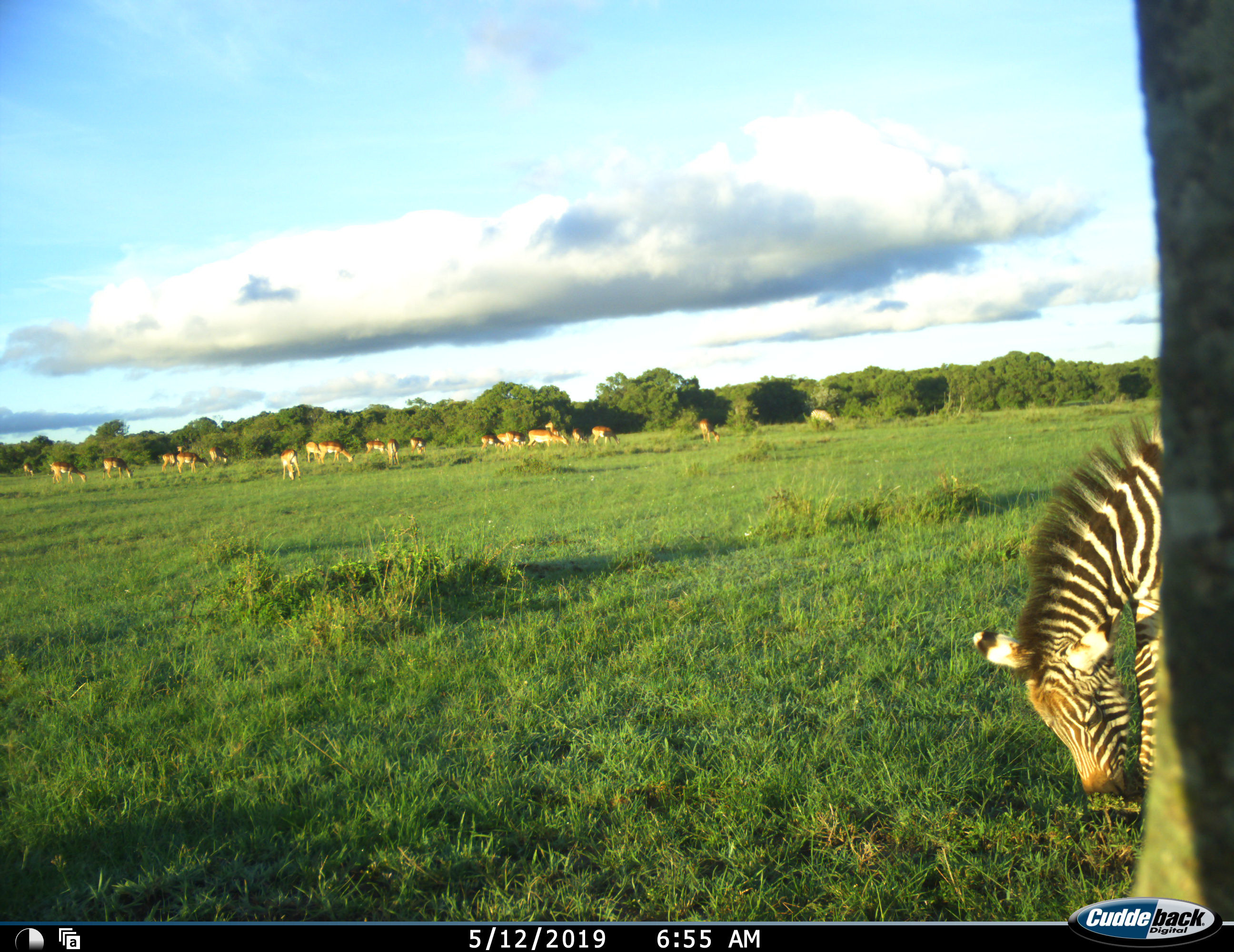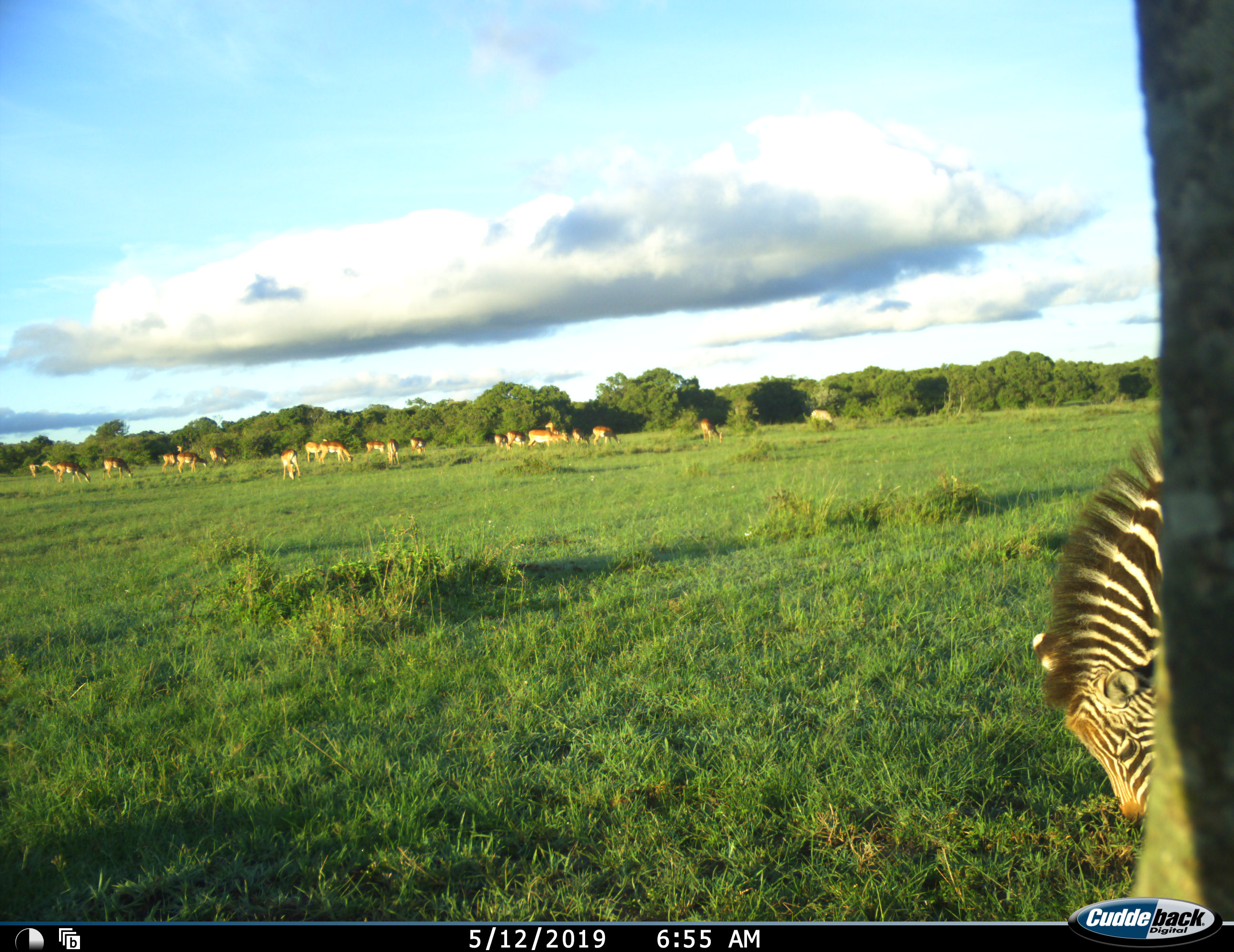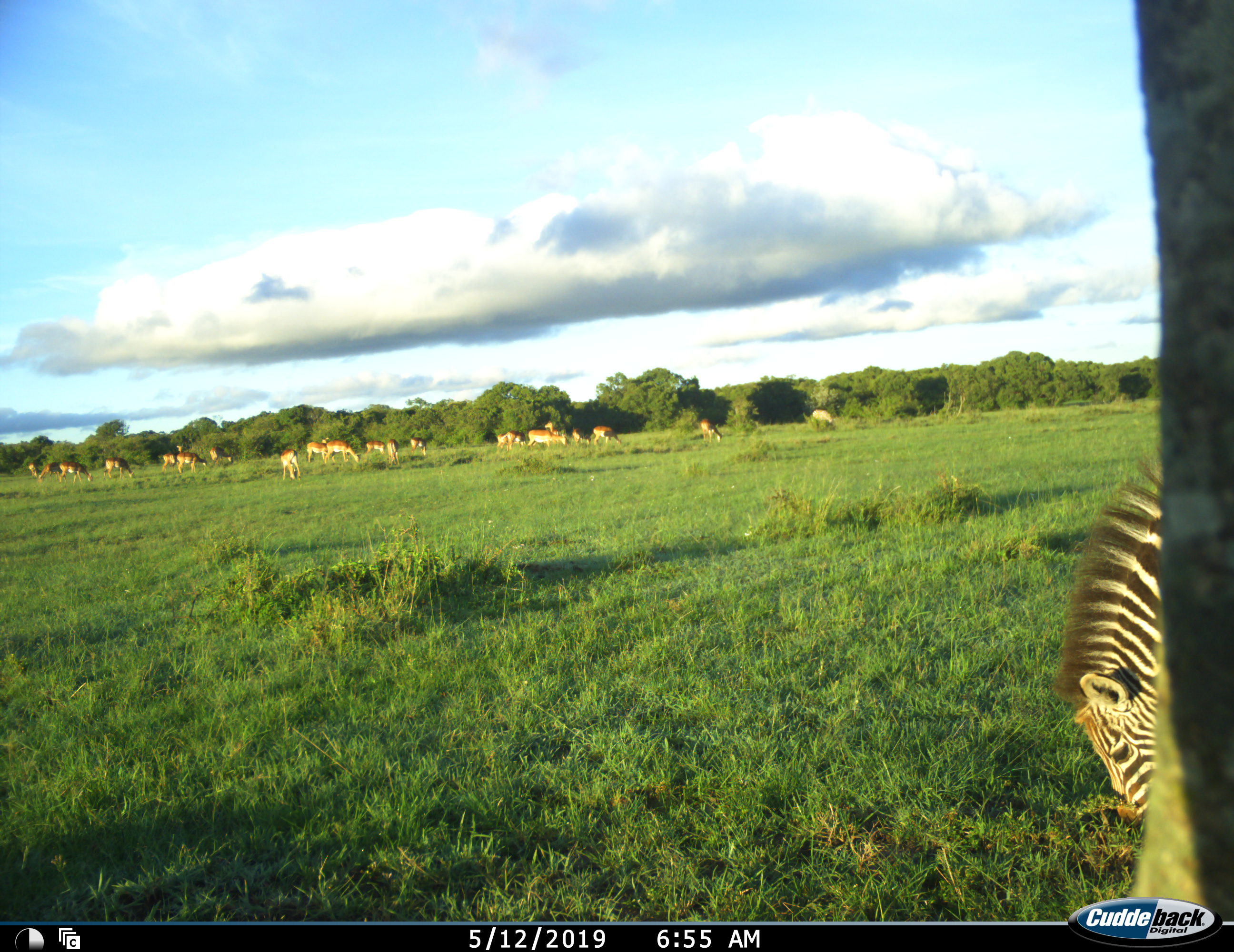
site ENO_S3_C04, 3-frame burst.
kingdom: Animalia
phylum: Chordata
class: Mammalia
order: Artiodactyla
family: Bovidae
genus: Aepyceros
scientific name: Aepyceros melampus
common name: impala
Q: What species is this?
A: Impala (Aepyceros melampus).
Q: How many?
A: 11-50.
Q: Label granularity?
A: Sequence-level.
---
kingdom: Animalia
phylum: Chordata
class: Mammalia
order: Perissodactyla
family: Equidae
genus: Equus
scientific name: Equus quagga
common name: plains zebra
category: zebraplains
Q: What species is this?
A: Zebraplains (plains zebra) (Equus quagga).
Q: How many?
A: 1.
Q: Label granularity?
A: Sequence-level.